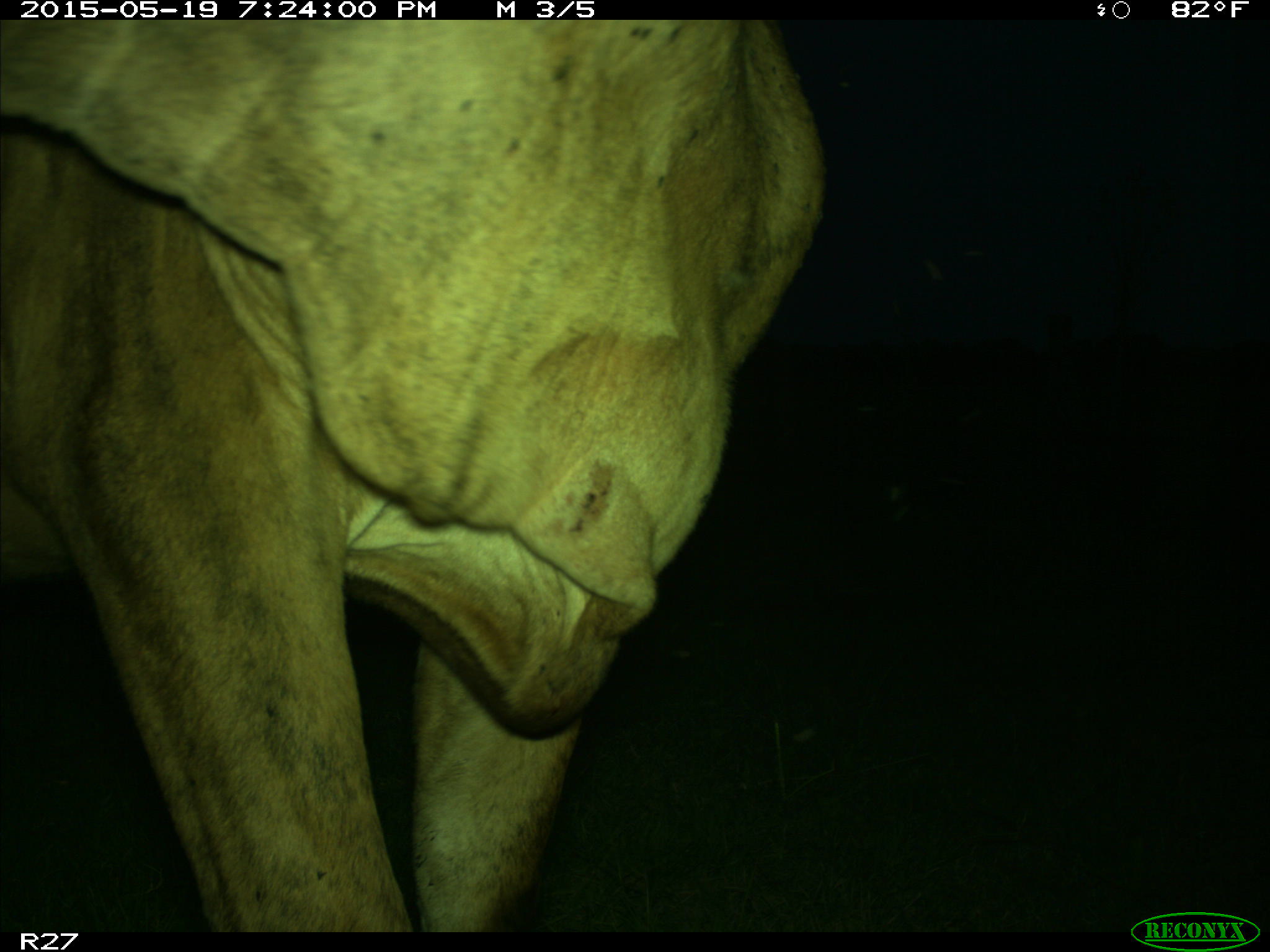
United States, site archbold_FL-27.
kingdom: Animalia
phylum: Chordata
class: Mammalia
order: Artiodactyla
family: Bovidae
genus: Bos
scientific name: Bos taurus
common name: domestic cow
Bos taurus (domestic cow).